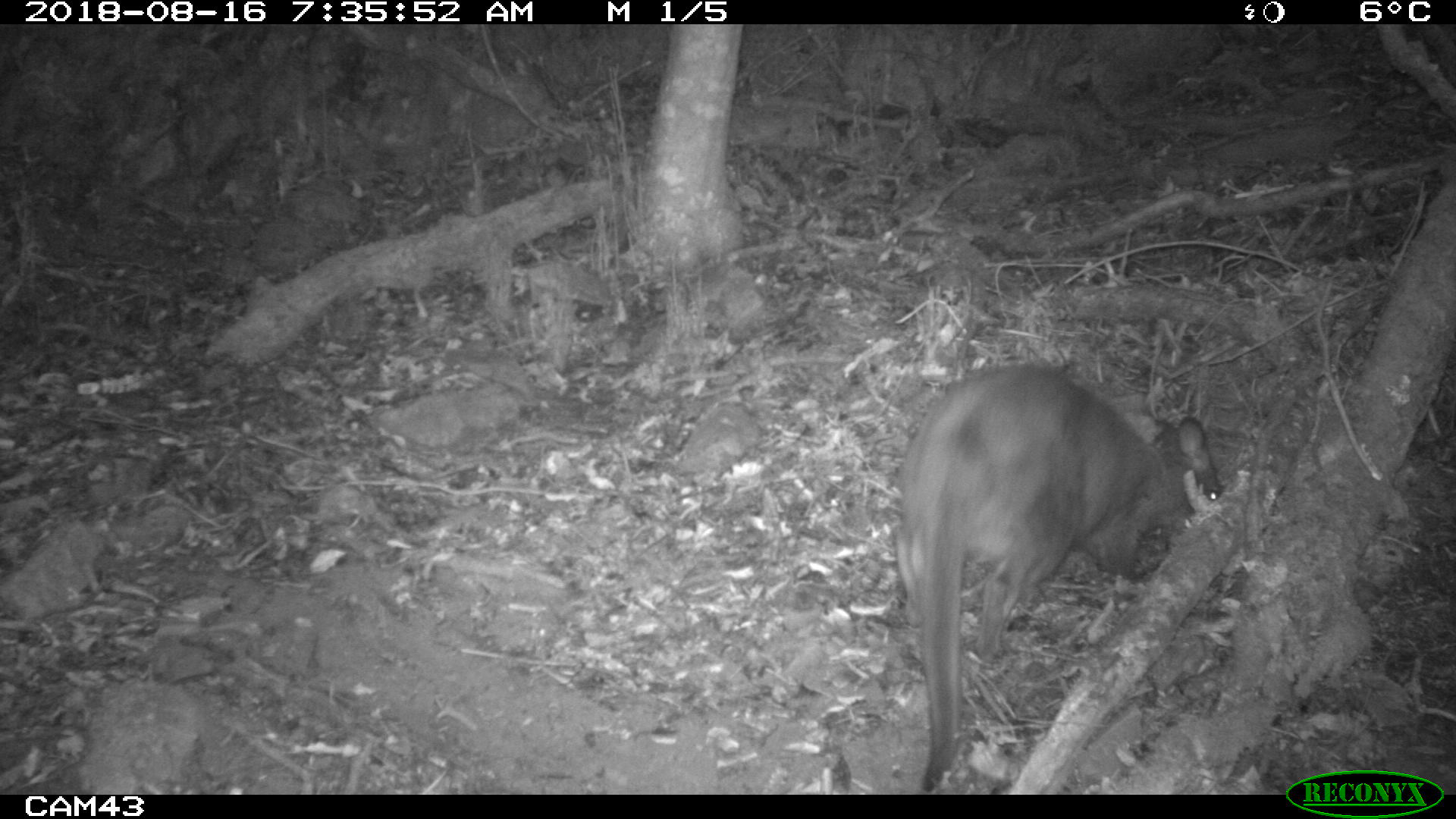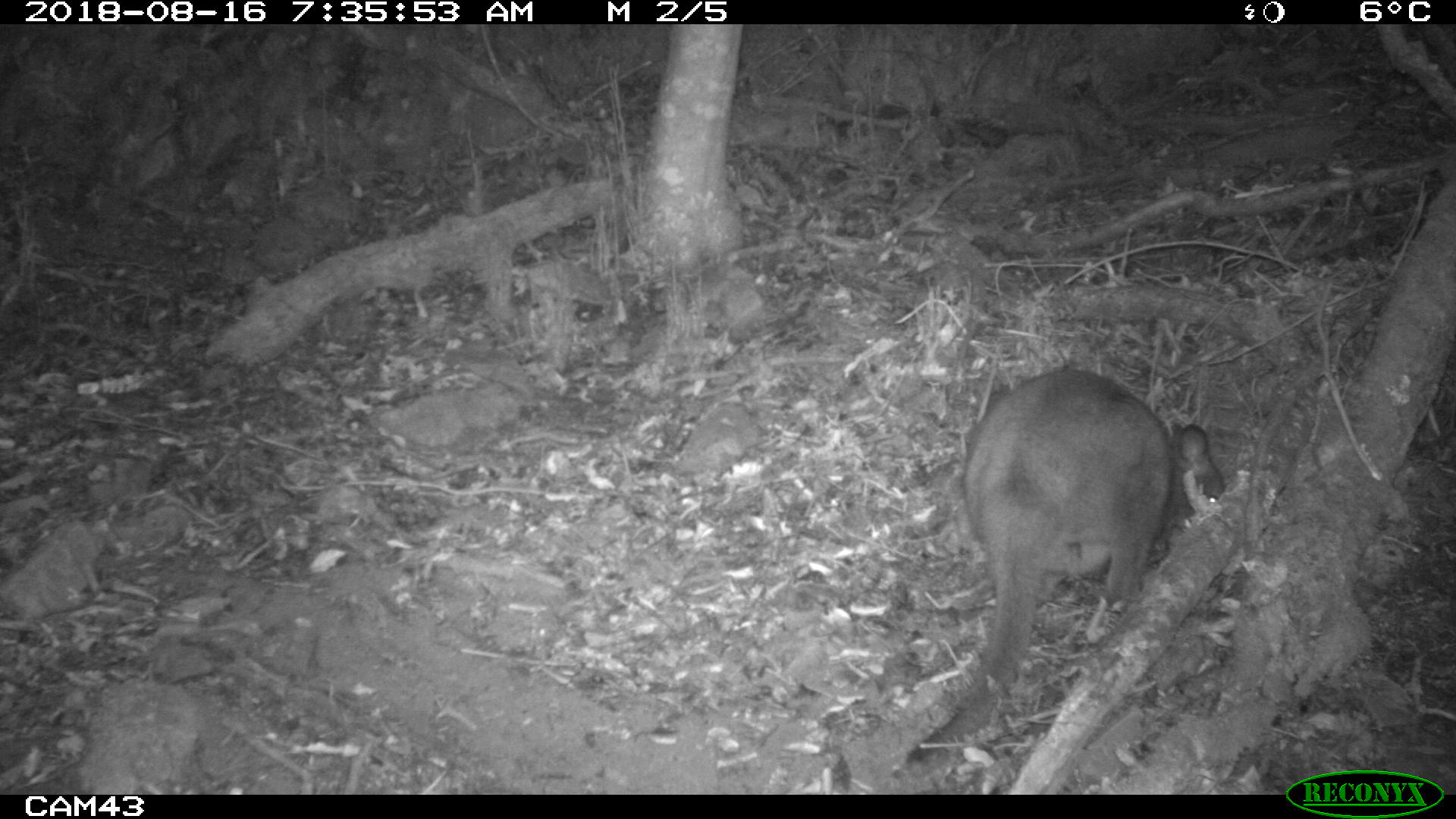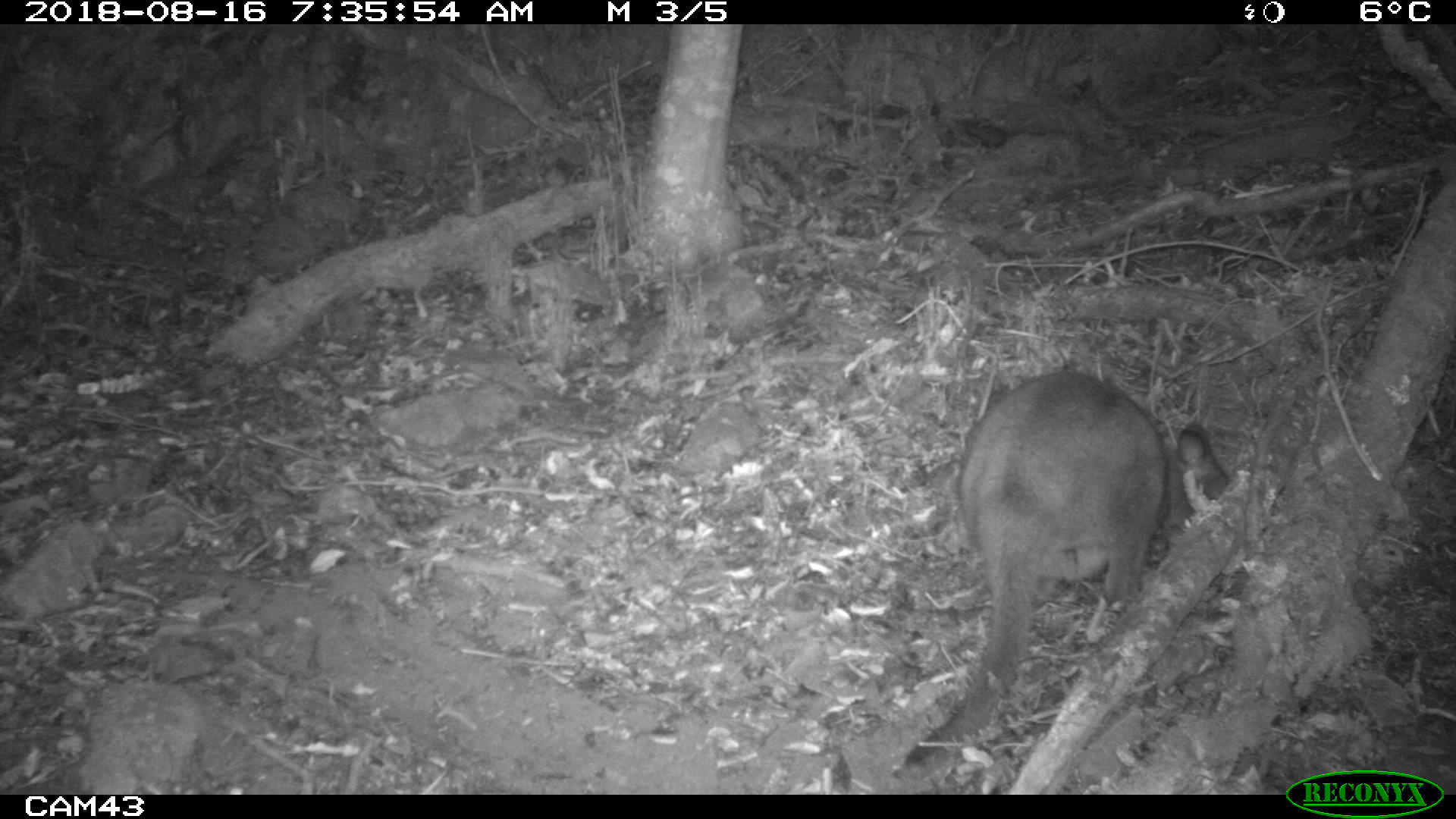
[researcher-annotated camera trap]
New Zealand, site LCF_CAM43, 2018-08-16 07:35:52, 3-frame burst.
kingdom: Animalia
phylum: Chordata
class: Mammalia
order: Diprotodontia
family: Macropodidae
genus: Notamacropus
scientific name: Notamacropus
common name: wallaby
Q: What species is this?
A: Wallaby (Notamacropus).